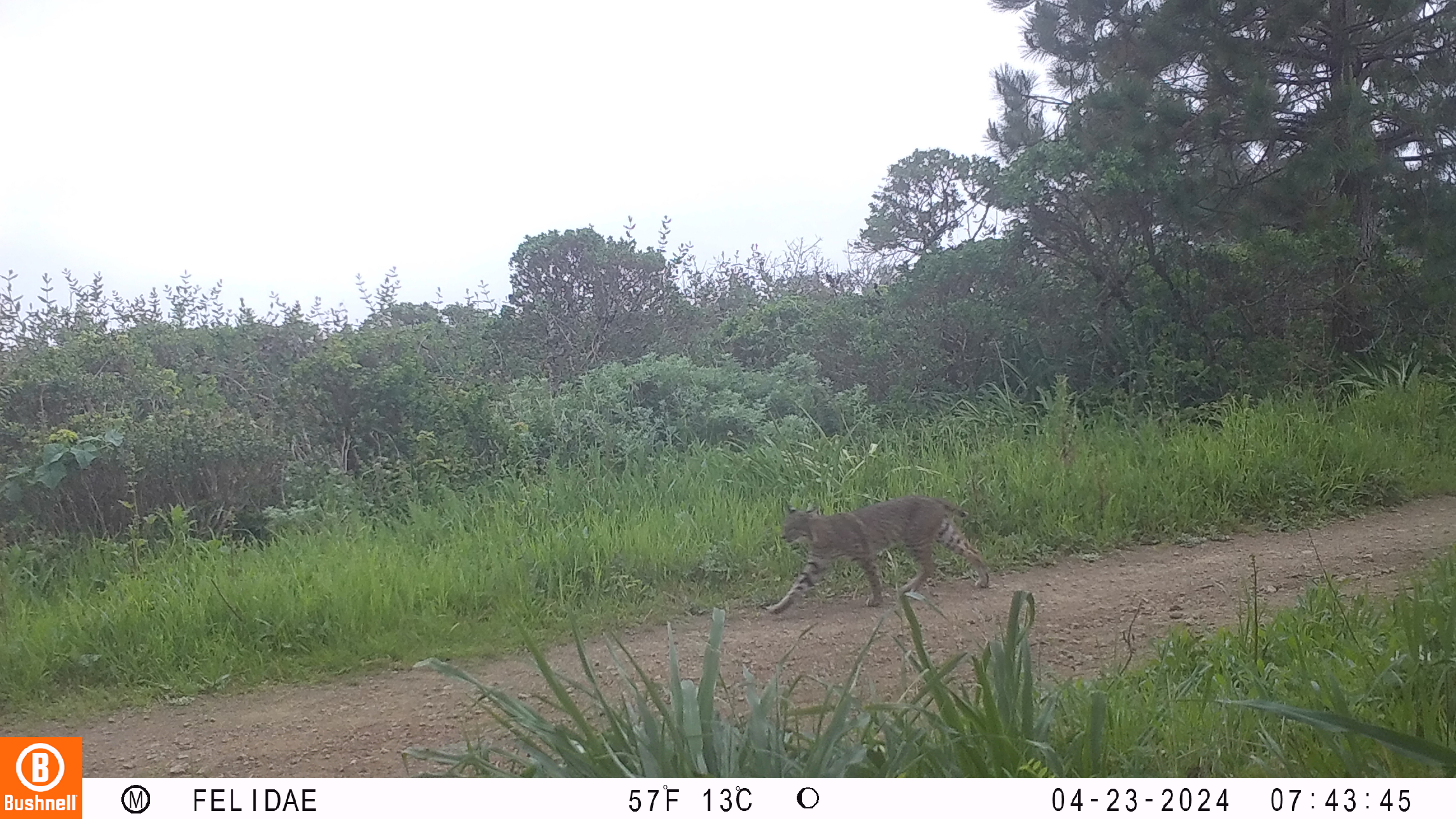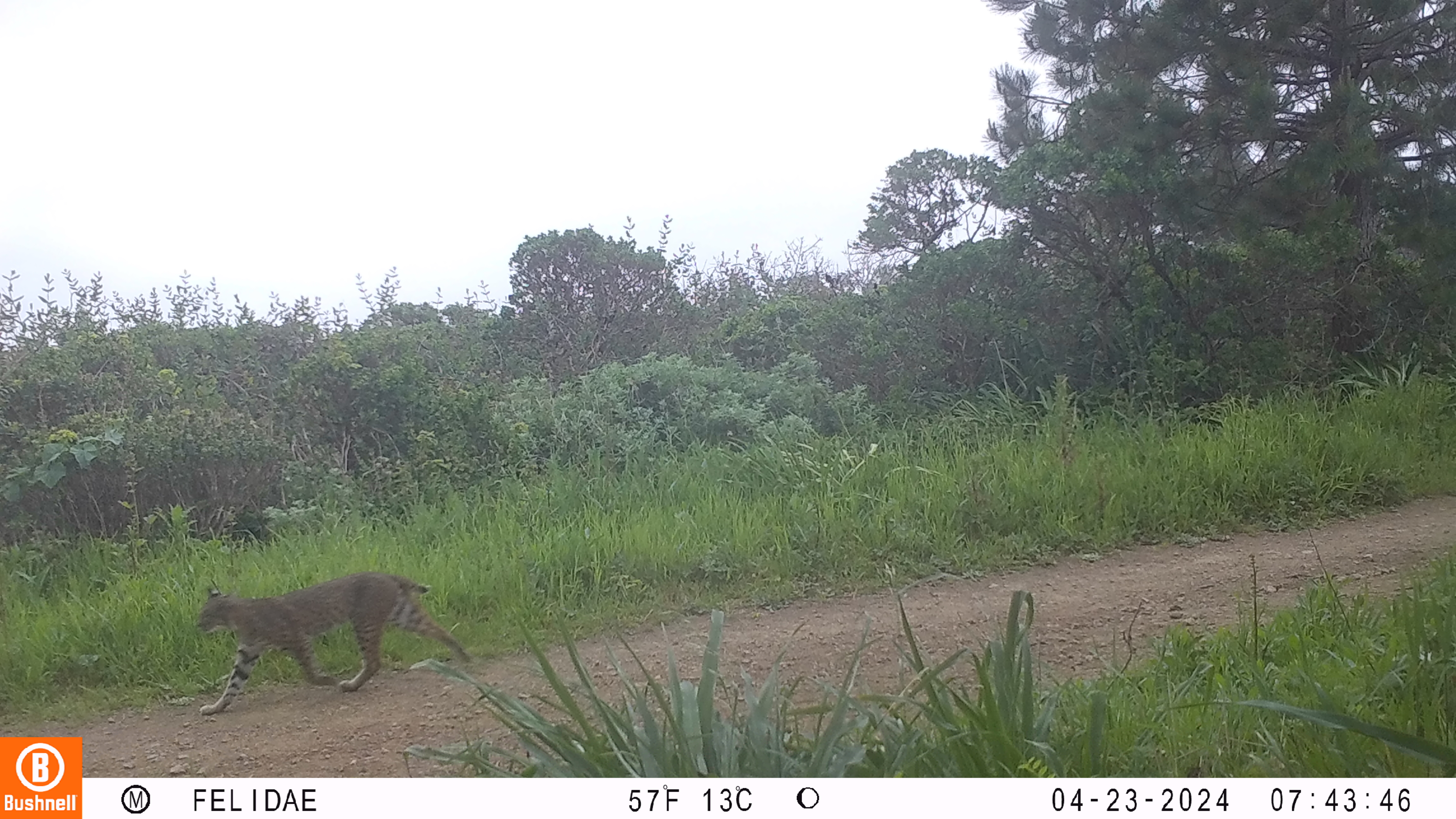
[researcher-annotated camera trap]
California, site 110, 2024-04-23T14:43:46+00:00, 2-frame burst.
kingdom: Animalia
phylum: Chordata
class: Mammalia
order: Carnivora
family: Felidae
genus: Lynx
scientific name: Lynx rufus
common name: bobcat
Bobcat (Lynx rufus).